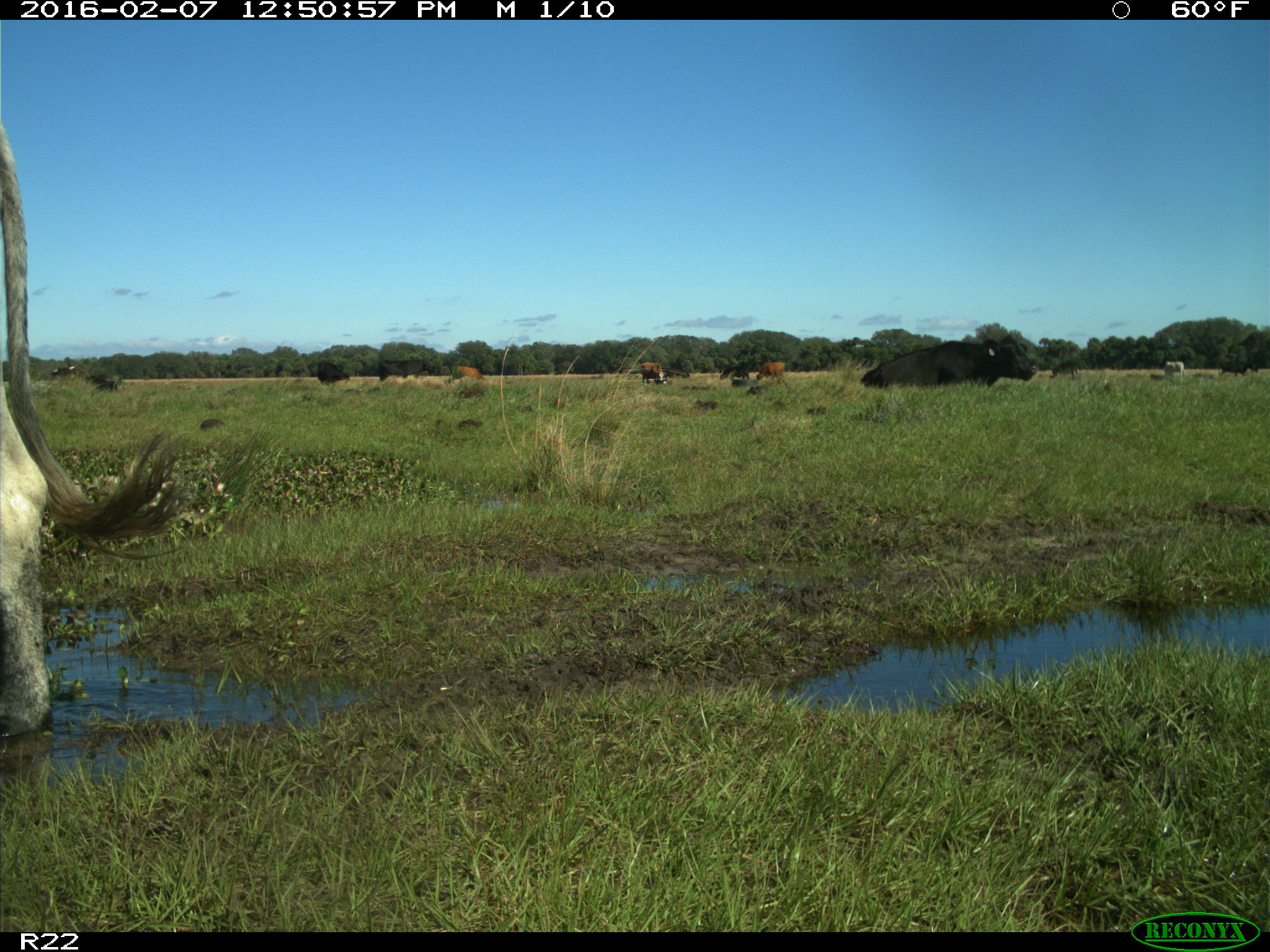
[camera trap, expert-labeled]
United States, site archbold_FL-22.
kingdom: Animalia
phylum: Chordata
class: Mammalia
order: Artiodactyla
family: Bovidae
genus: Bos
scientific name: Bos taurus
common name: domestic cow